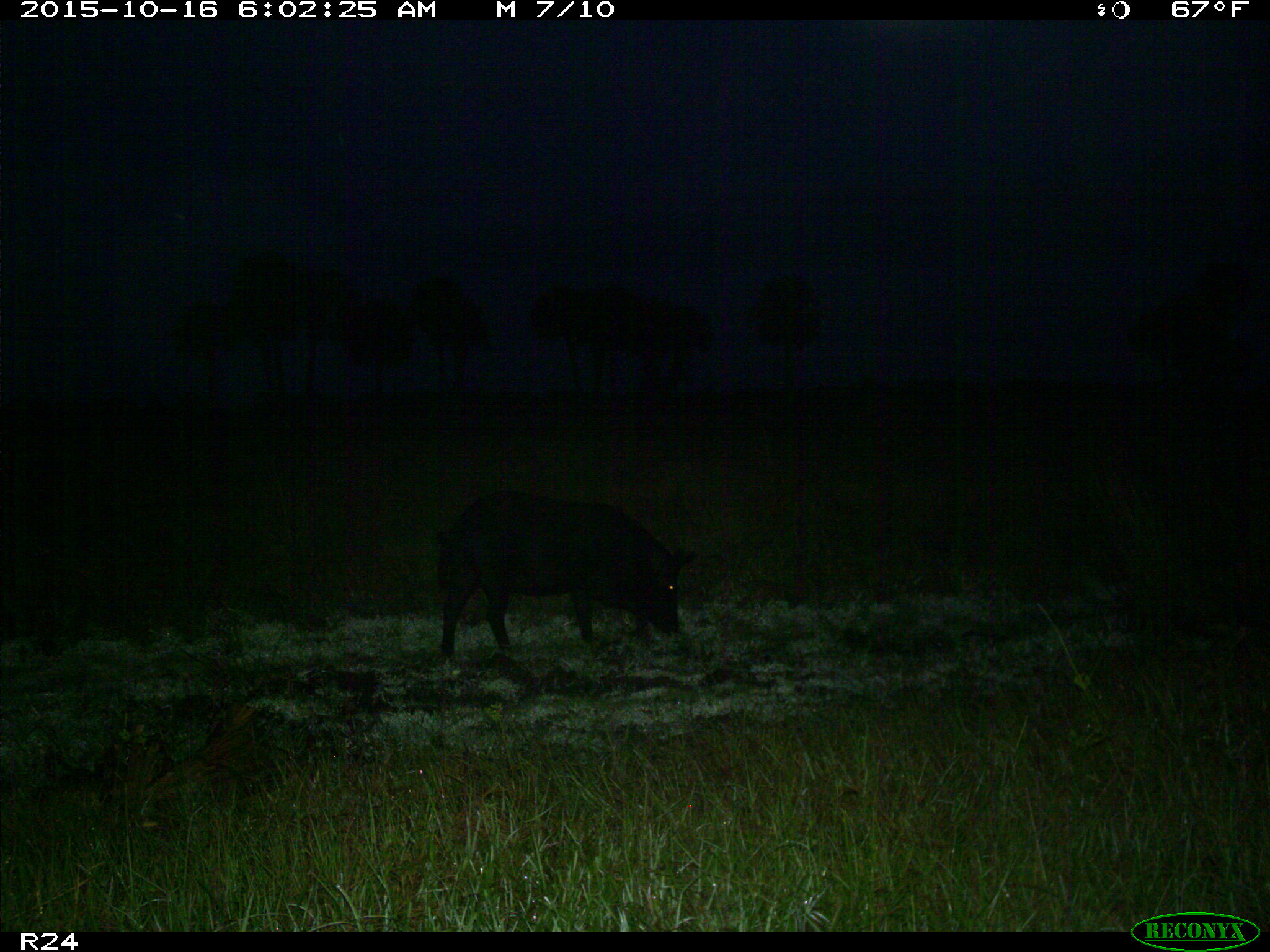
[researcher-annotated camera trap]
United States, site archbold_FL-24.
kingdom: Animalia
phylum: Chordata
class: Mammalia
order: Artiodactyla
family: Suidae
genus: Sus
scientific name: Sus scrofa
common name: wild boar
Sus scrofa (wild boar).